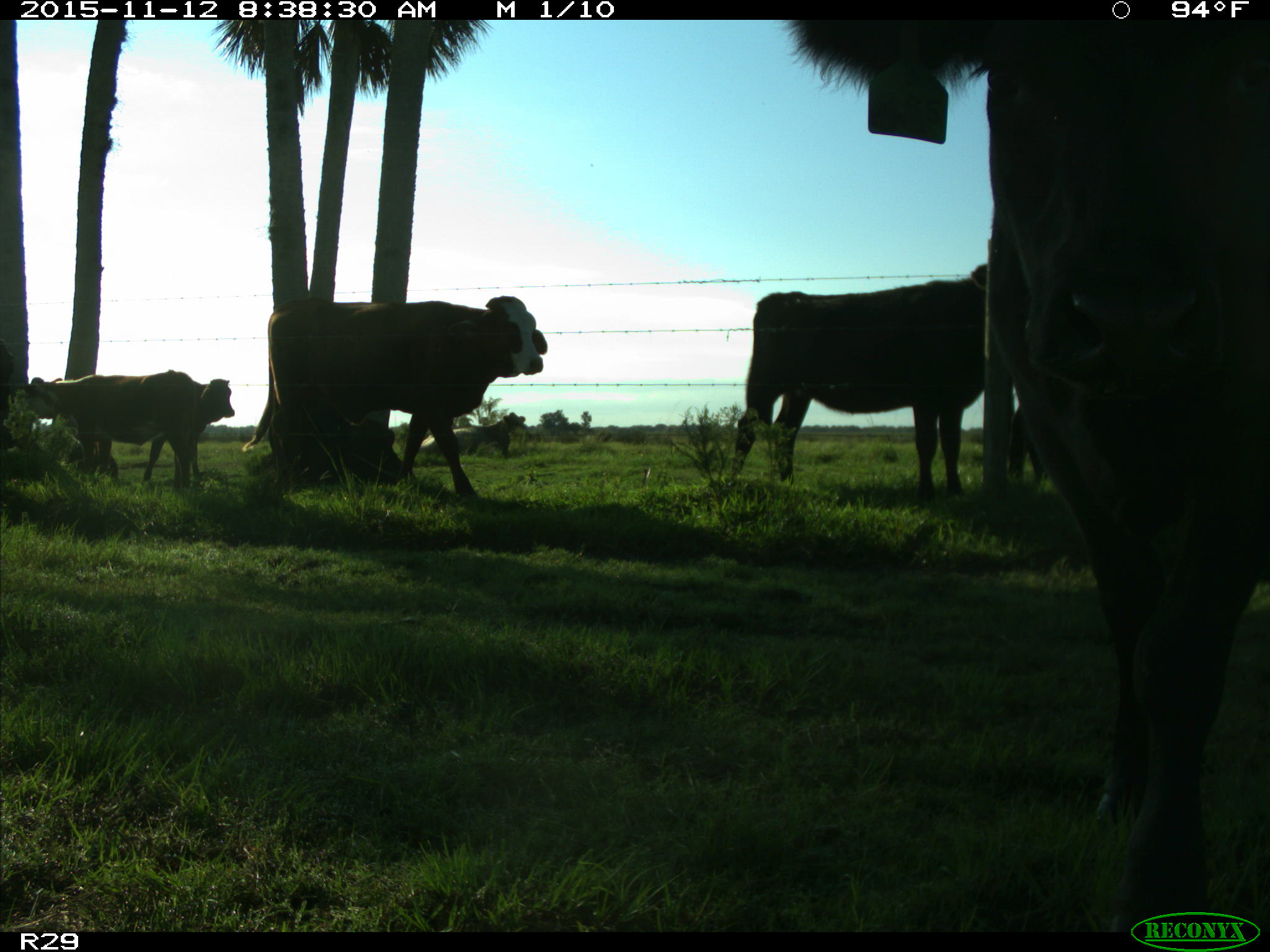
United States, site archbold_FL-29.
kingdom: Animalia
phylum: Chordata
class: Mammalia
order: Artiodactyla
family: Bovidae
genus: Bos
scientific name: Bos taurus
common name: domestic cow